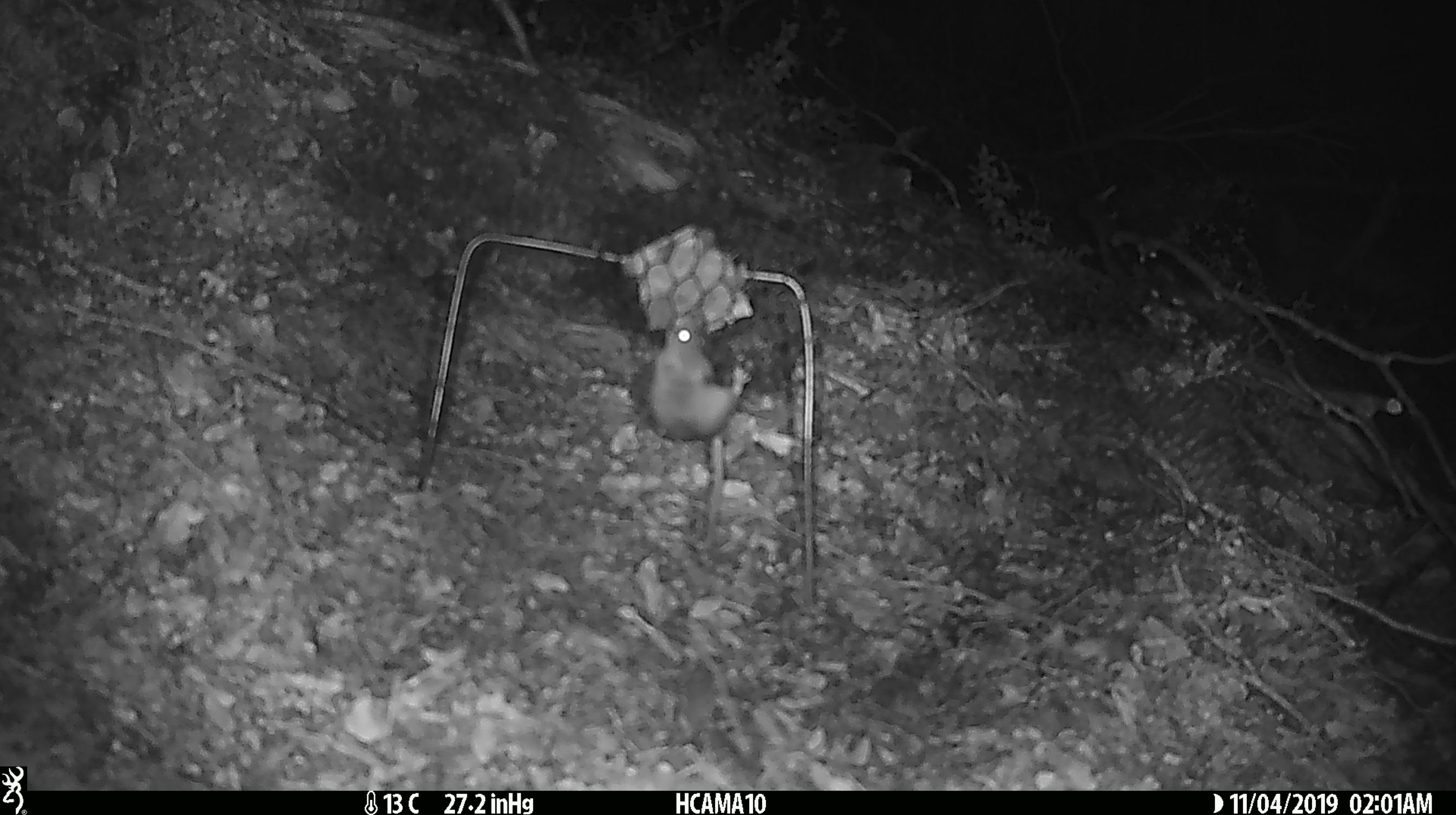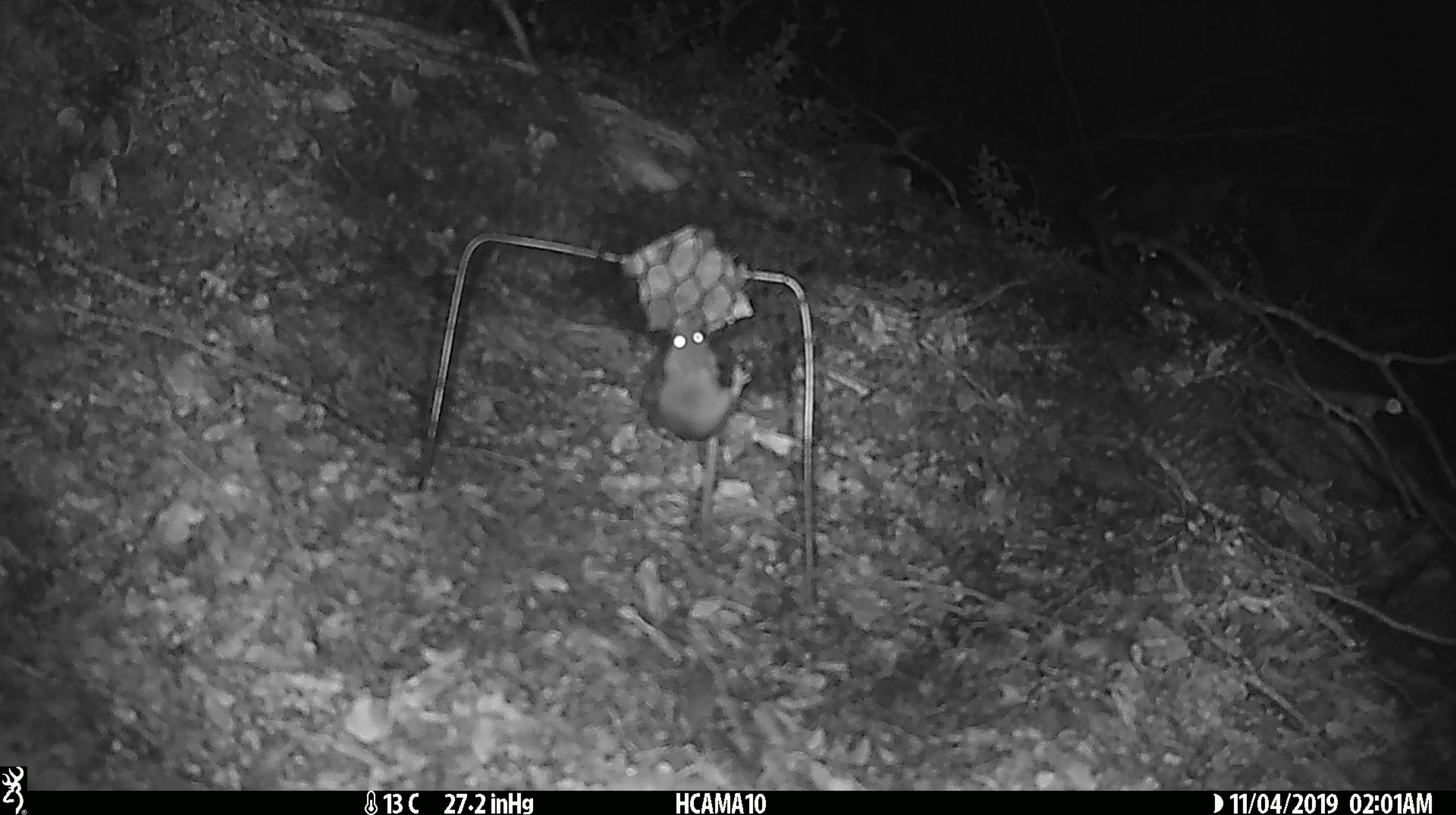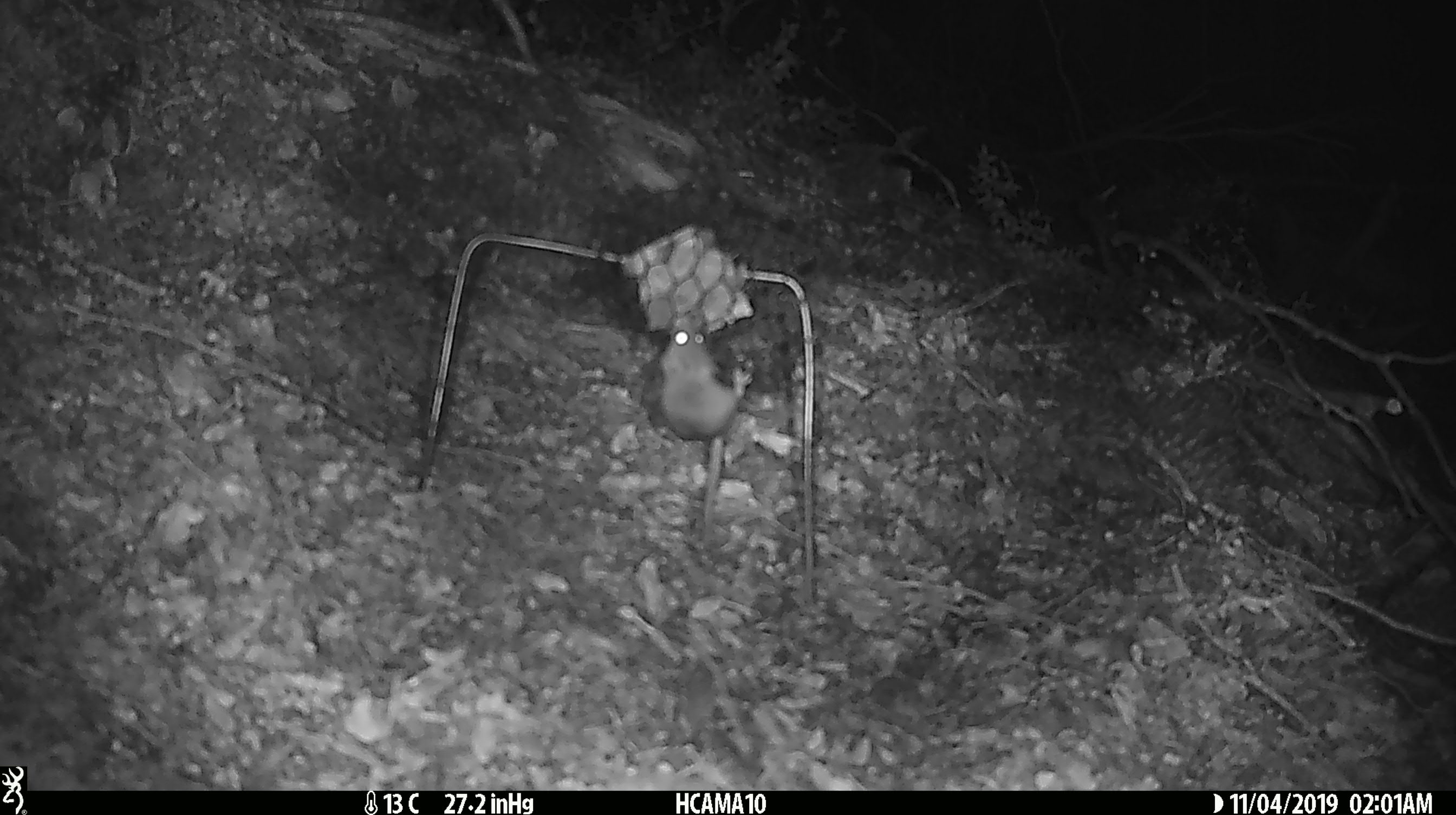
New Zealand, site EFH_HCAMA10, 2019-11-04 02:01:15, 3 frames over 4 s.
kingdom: Animalia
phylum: Chordata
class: Mammalia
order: Rodentia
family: Muridae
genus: Mus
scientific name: Mus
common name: mouse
Mouse (Mus).